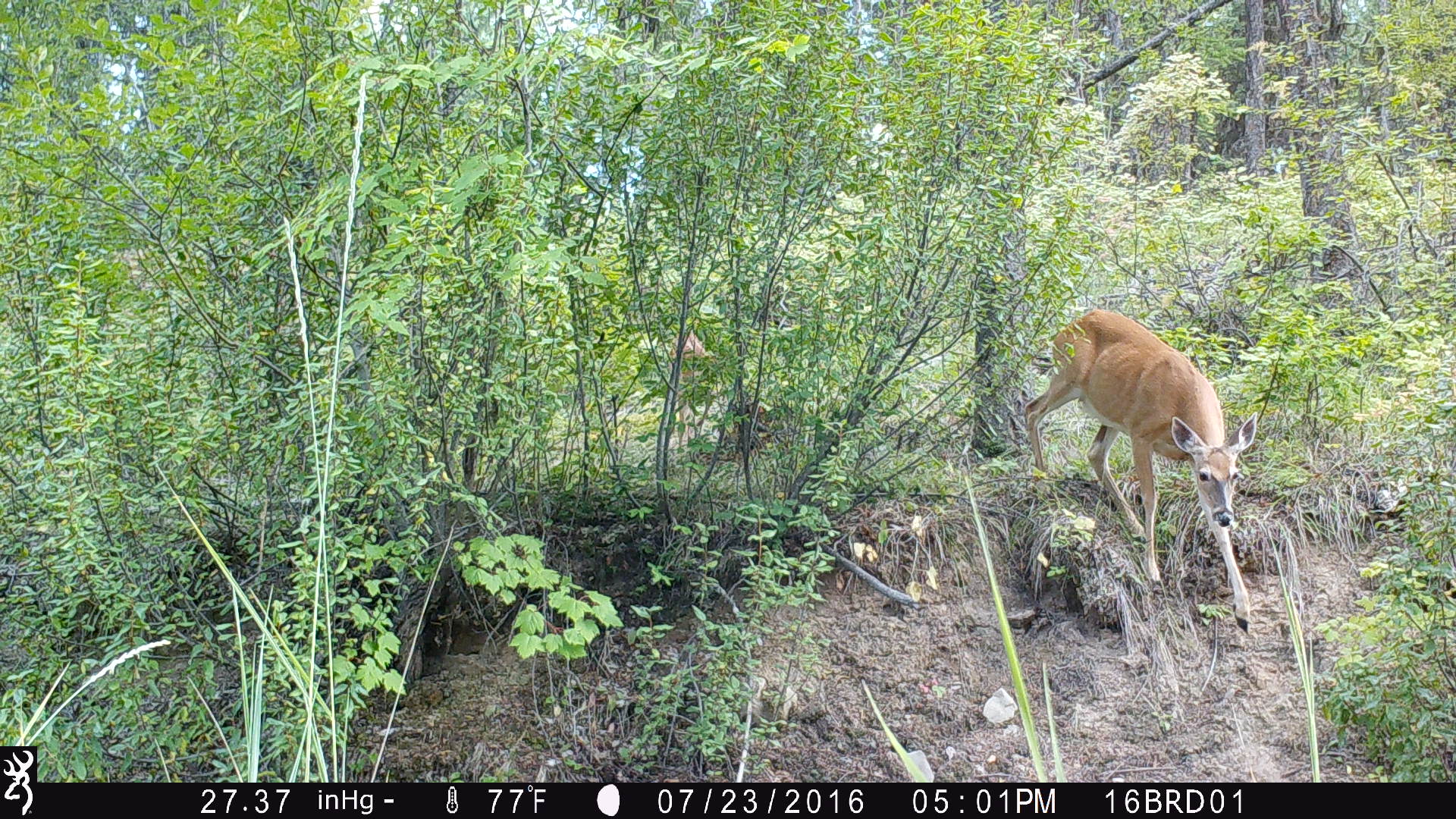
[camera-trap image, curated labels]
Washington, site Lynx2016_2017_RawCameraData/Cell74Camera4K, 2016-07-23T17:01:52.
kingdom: Animalia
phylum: Chordata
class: Mammalia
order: Artiodactyla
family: Cervidae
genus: Odocoileus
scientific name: Odocoileus virginianus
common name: white-tailed deer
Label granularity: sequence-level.